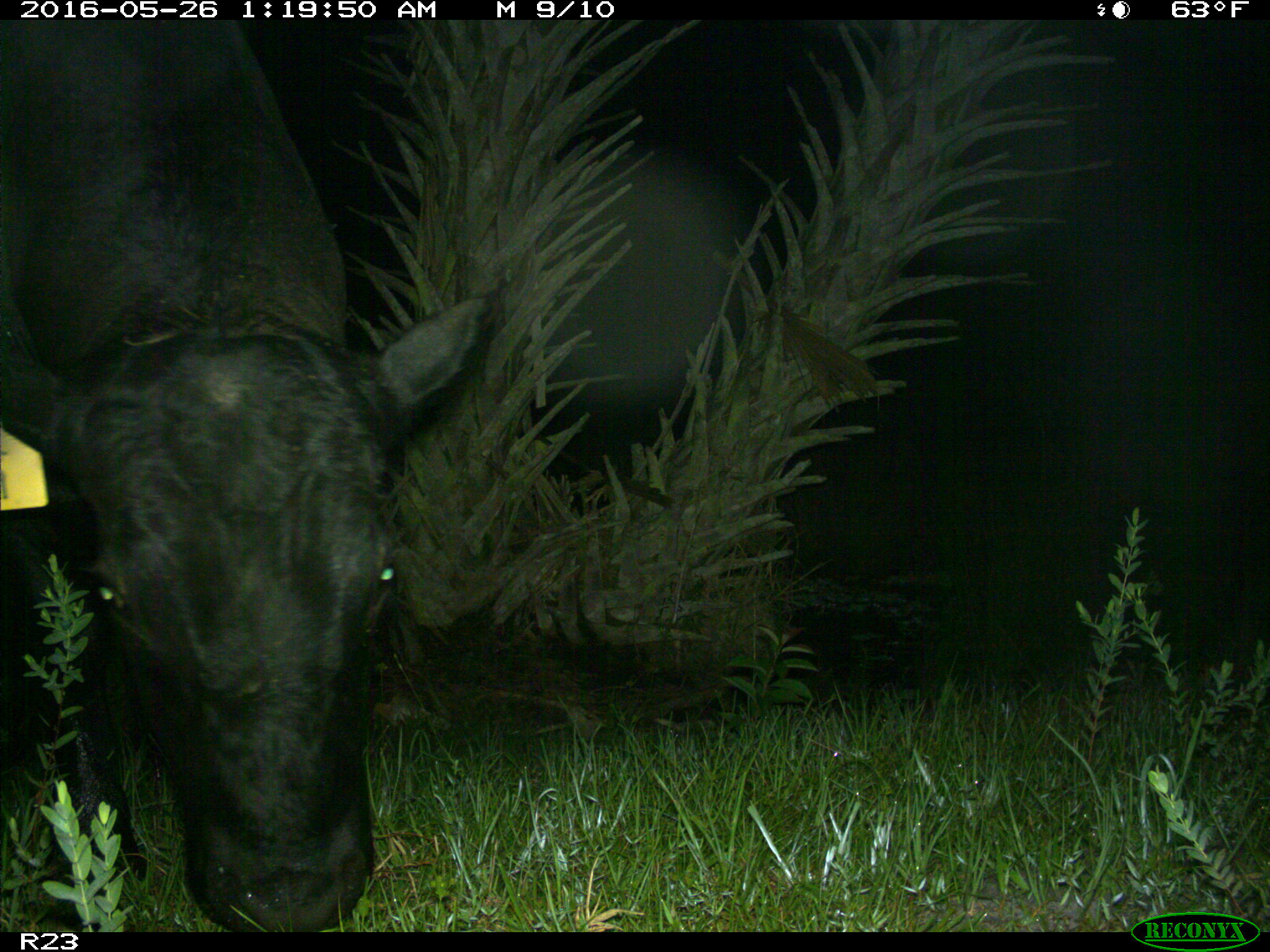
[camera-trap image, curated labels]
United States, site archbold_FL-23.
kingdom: Animalia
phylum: Chordata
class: Mammalia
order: Artiodactyla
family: Bovidae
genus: Bos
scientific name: Bos taurus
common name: domestic cow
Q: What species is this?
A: Bos taurus (domestic cow).